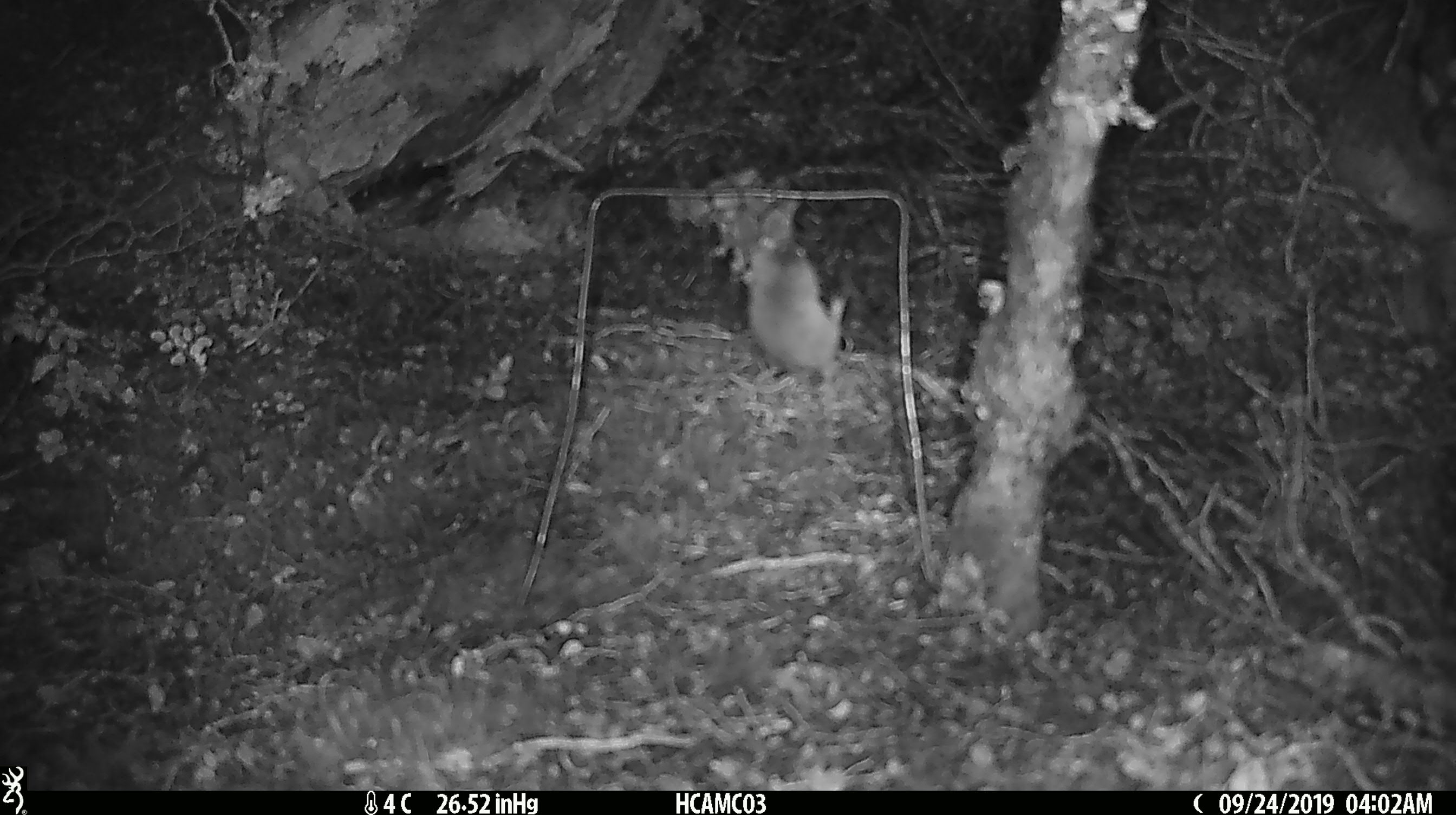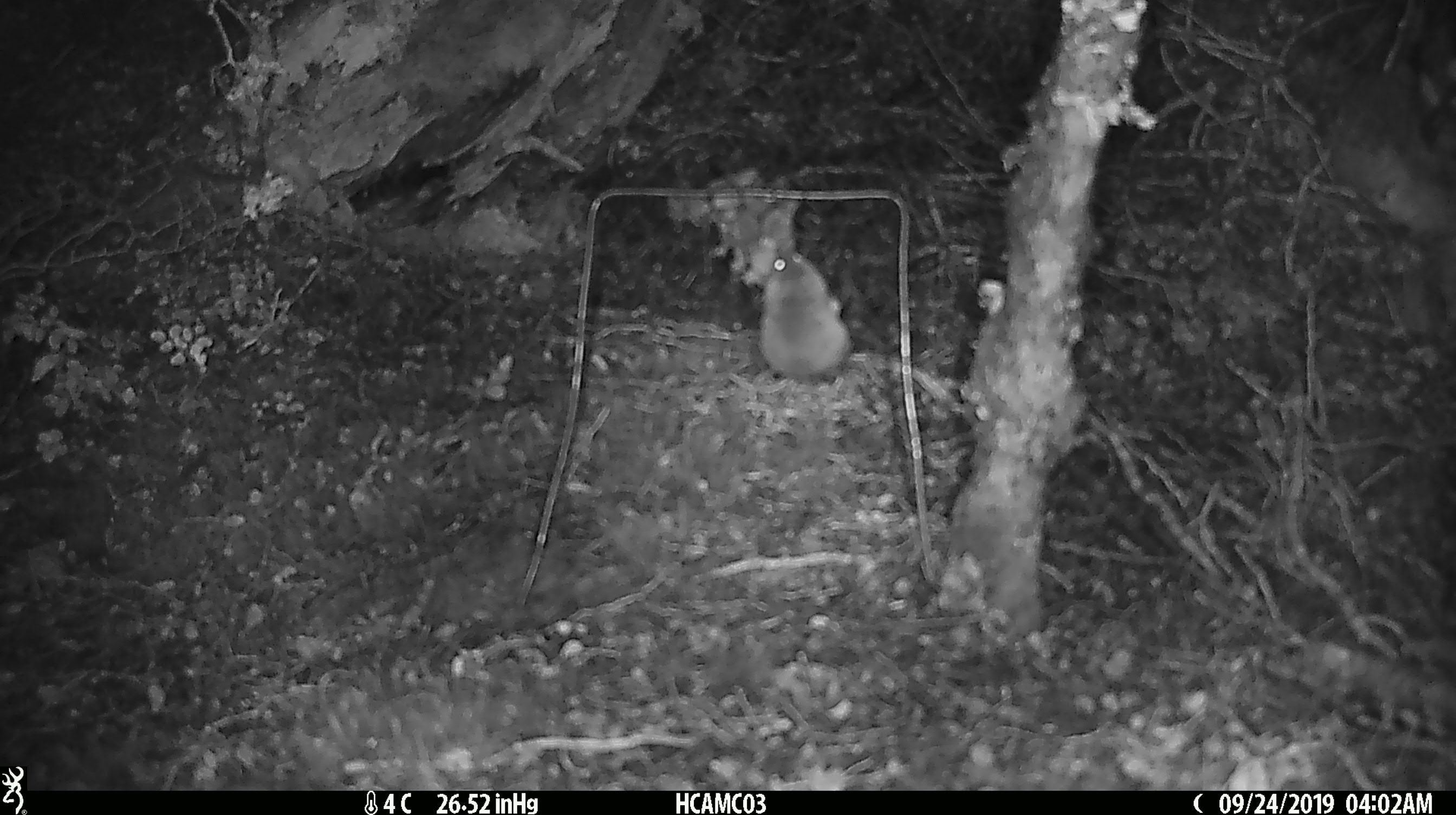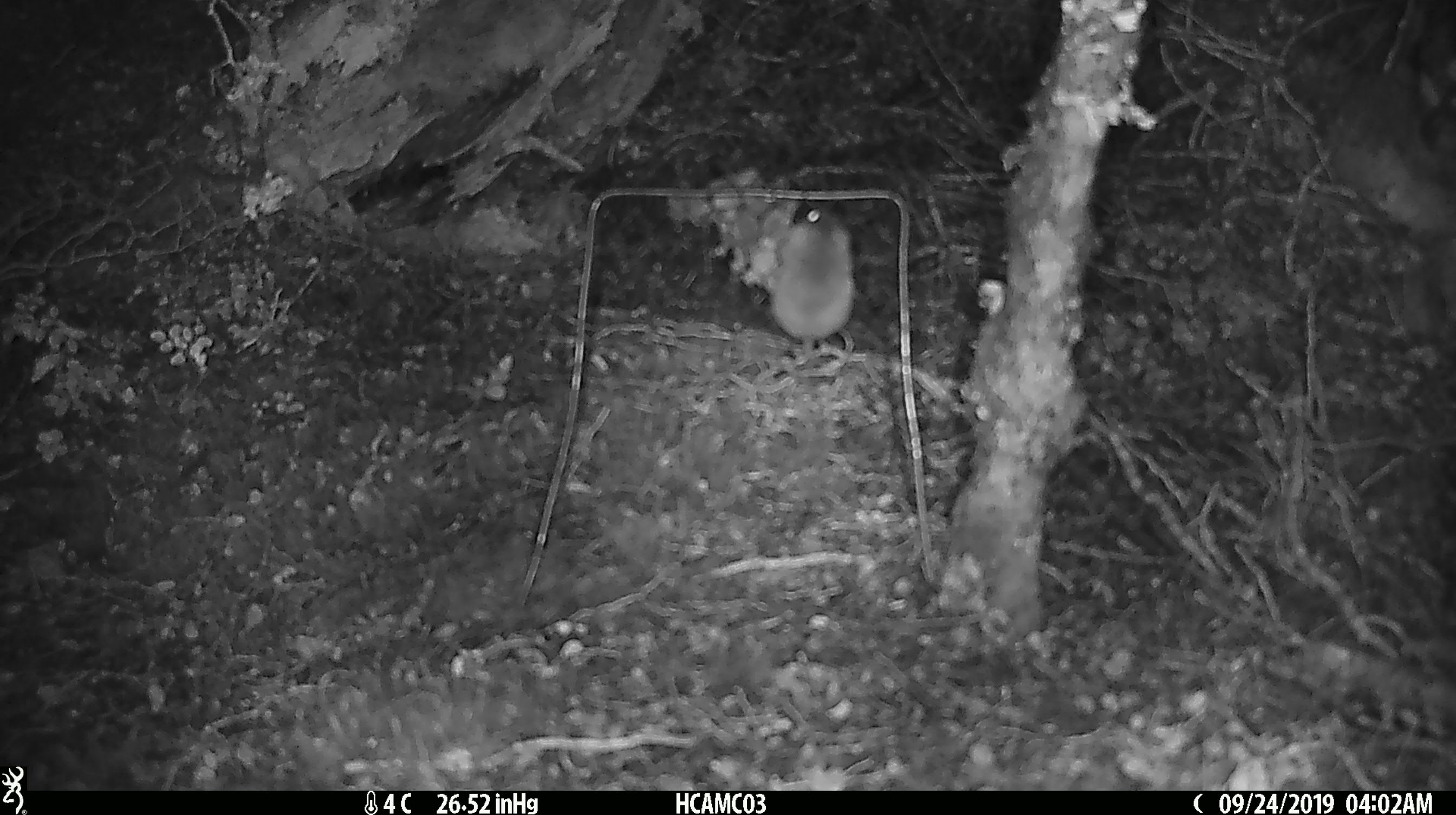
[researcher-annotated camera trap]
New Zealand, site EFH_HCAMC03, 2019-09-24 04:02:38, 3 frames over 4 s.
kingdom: Animalia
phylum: Chordata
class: Mammalia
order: Rodentia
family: Muridae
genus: Mus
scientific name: Mus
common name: mouse